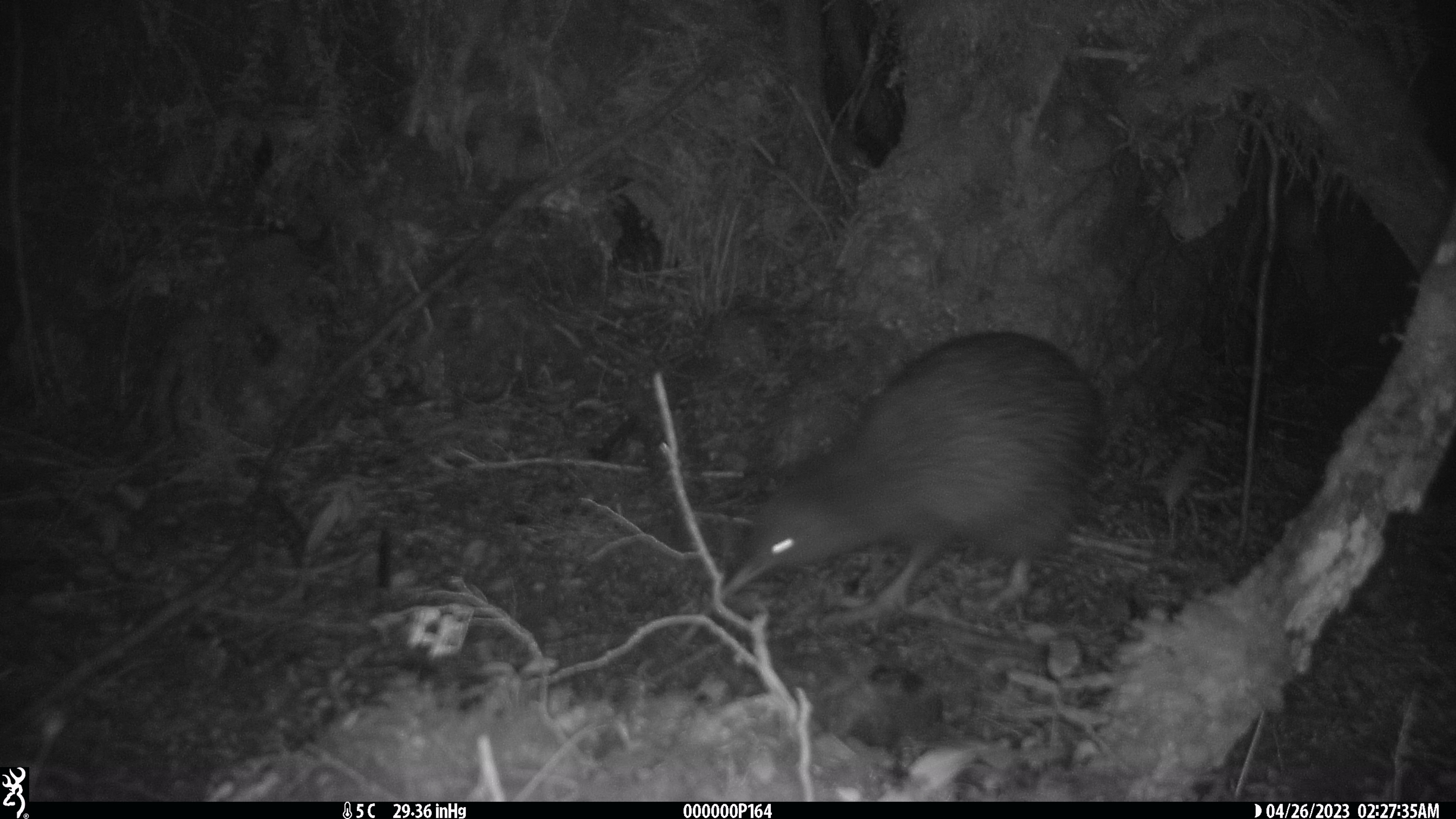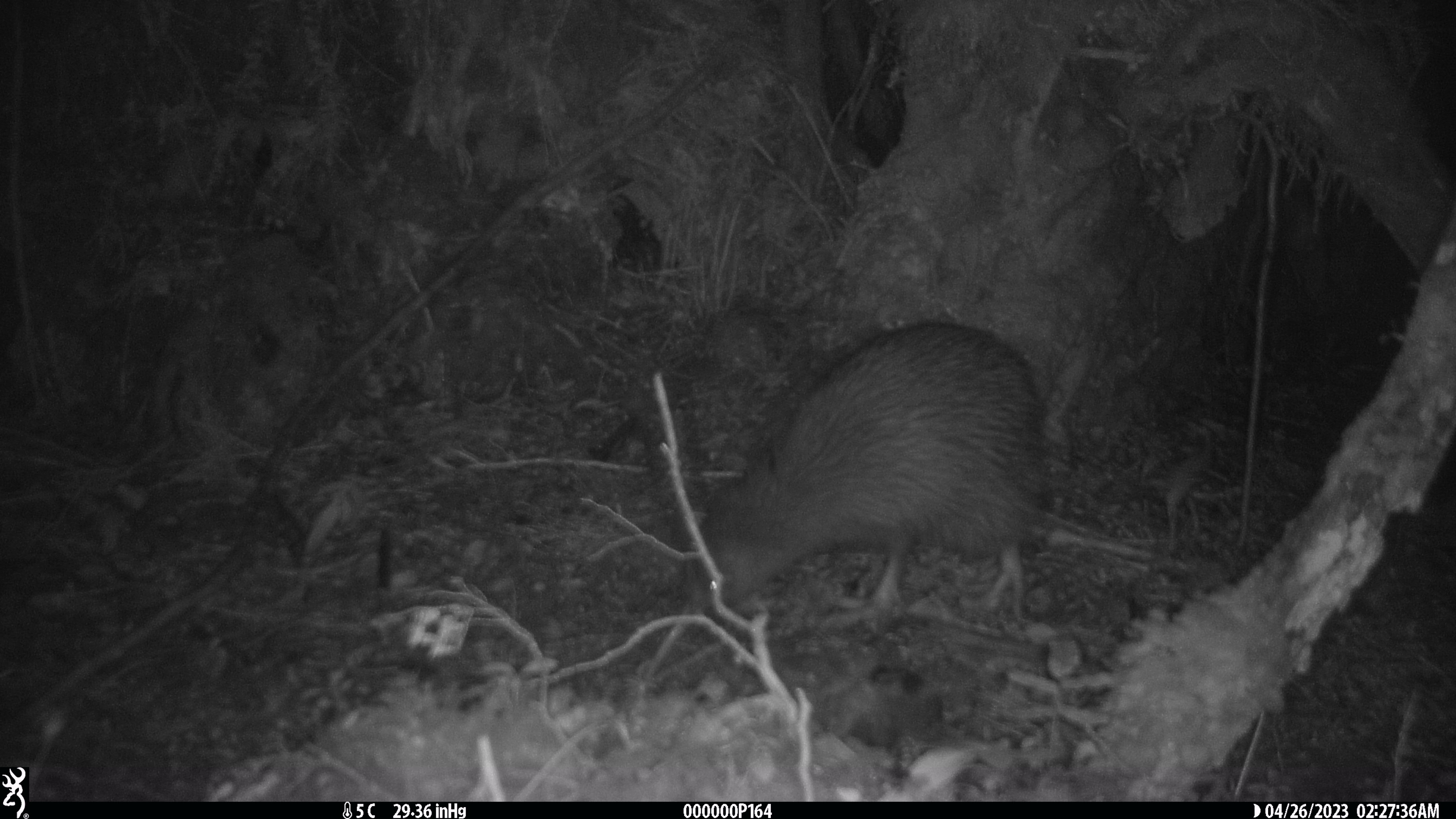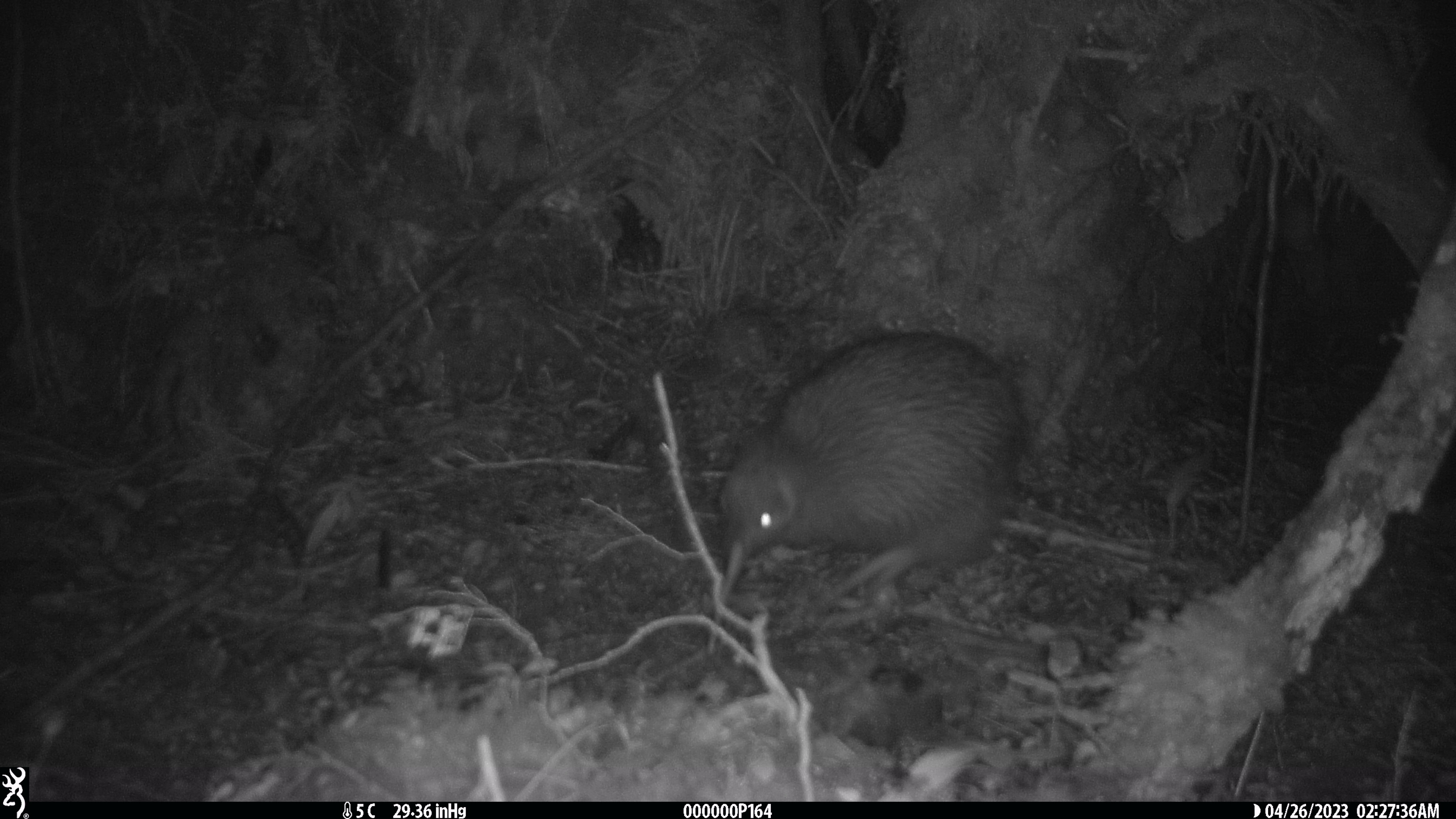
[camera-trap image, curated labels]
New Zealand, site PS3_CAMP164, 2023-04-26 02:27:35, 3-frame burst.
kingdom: Animalia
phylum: Chordata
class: Aves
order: Apterygiformes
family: Apterygidae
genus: Apteryx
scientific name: Apteryx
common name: kiwi